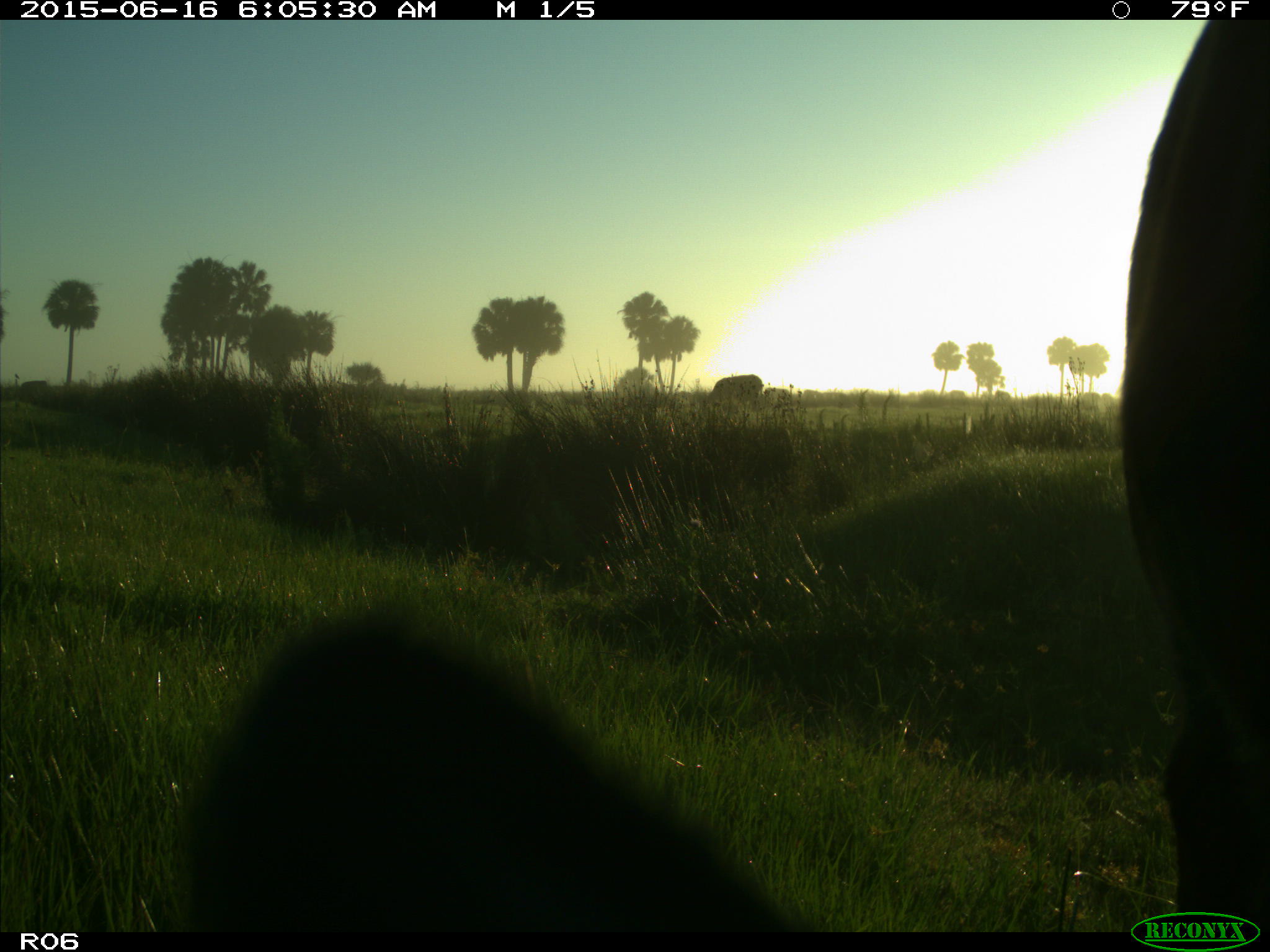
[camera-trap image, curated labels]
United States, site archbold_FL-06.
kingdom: Animalia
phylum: Chordata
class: Mammalia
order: Artiodactyla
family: Bovidae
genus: Bos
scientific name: Bos taurus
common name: domestic cow